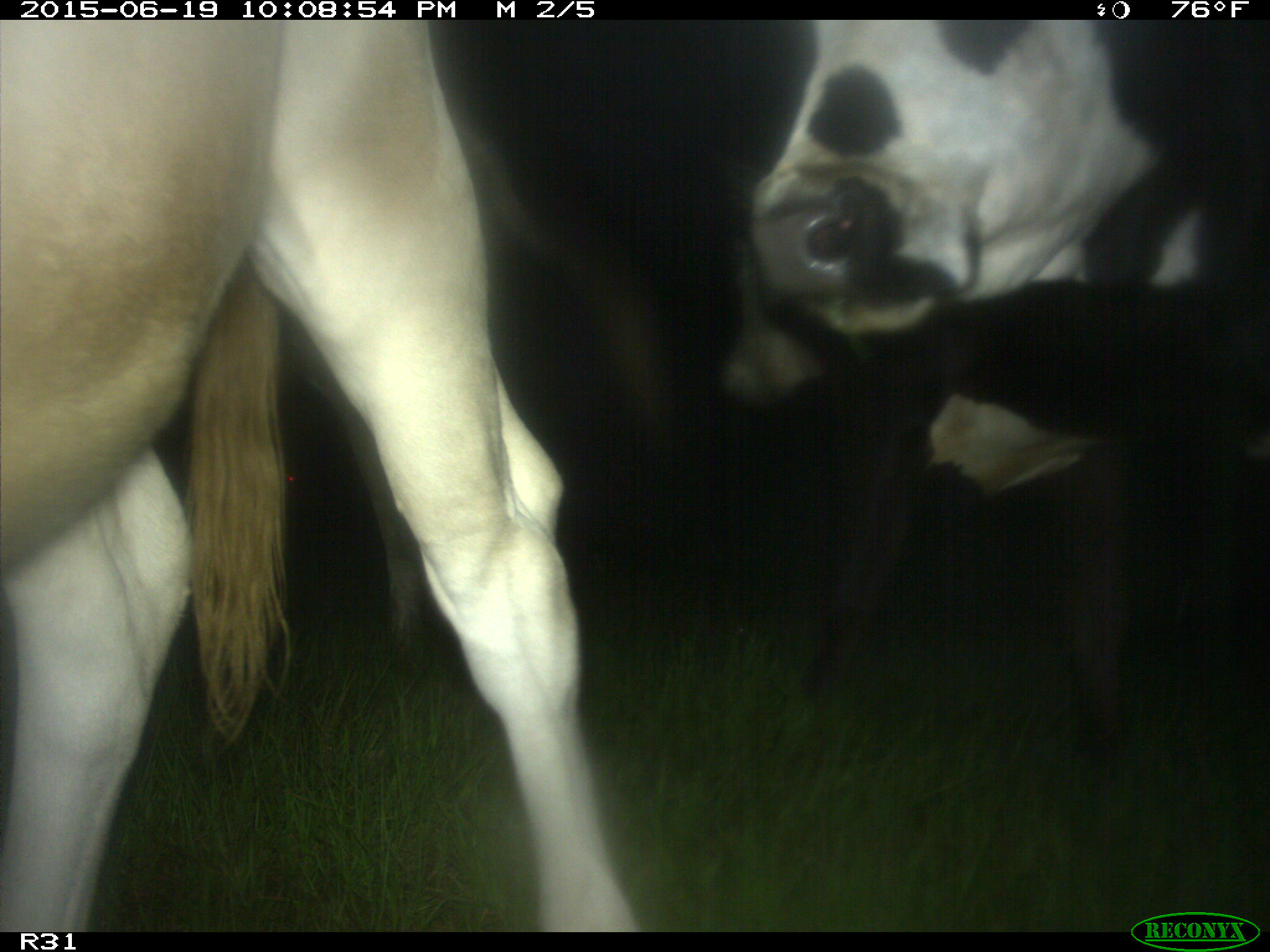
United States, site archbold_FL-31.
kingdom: Animalia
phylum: Chordata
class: Mammalia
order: Artiodactyla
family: Bovidae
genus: Bos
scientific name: Bos taurus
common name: domestic cow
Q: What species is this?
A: Bos taurus (domestic cow).